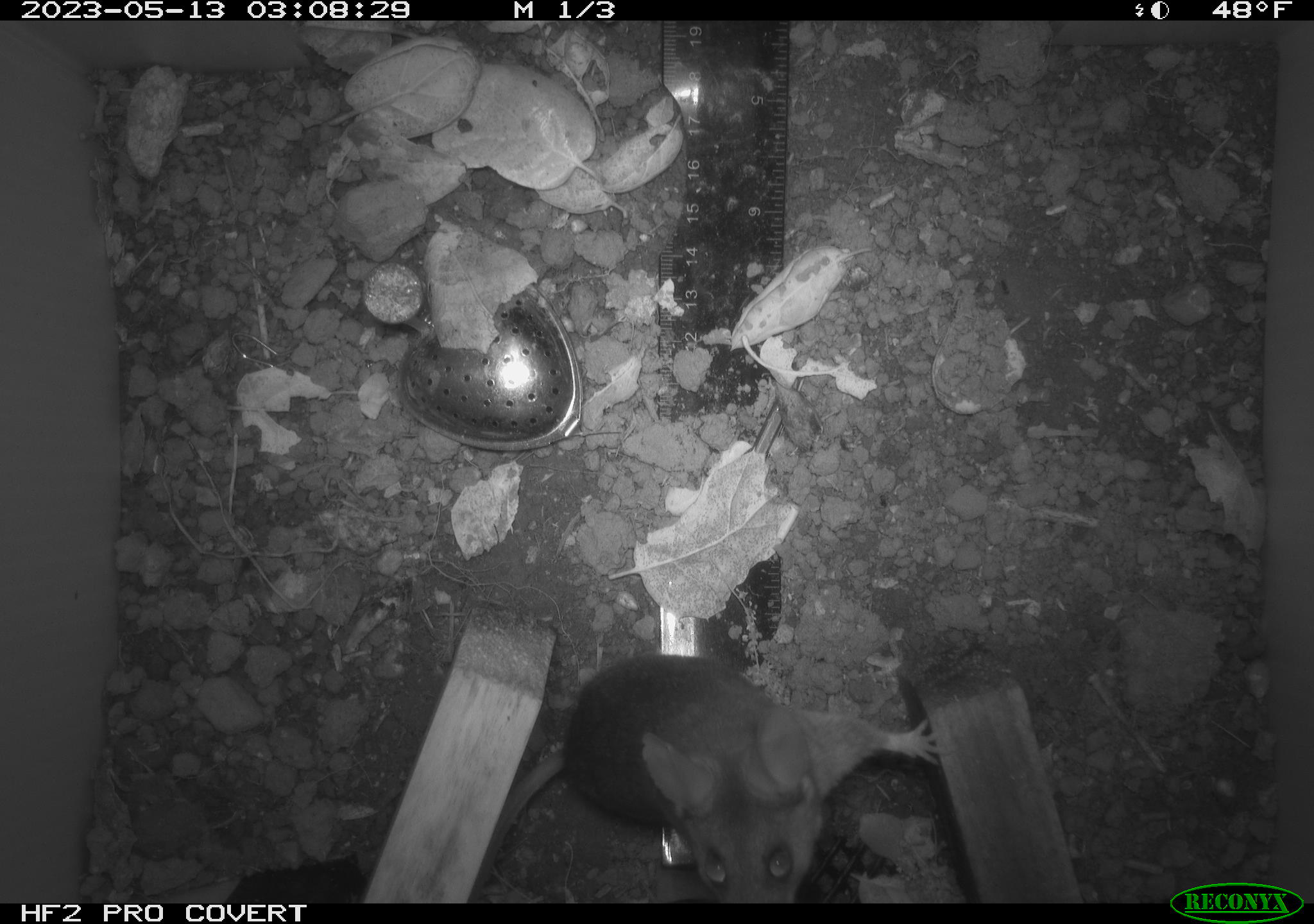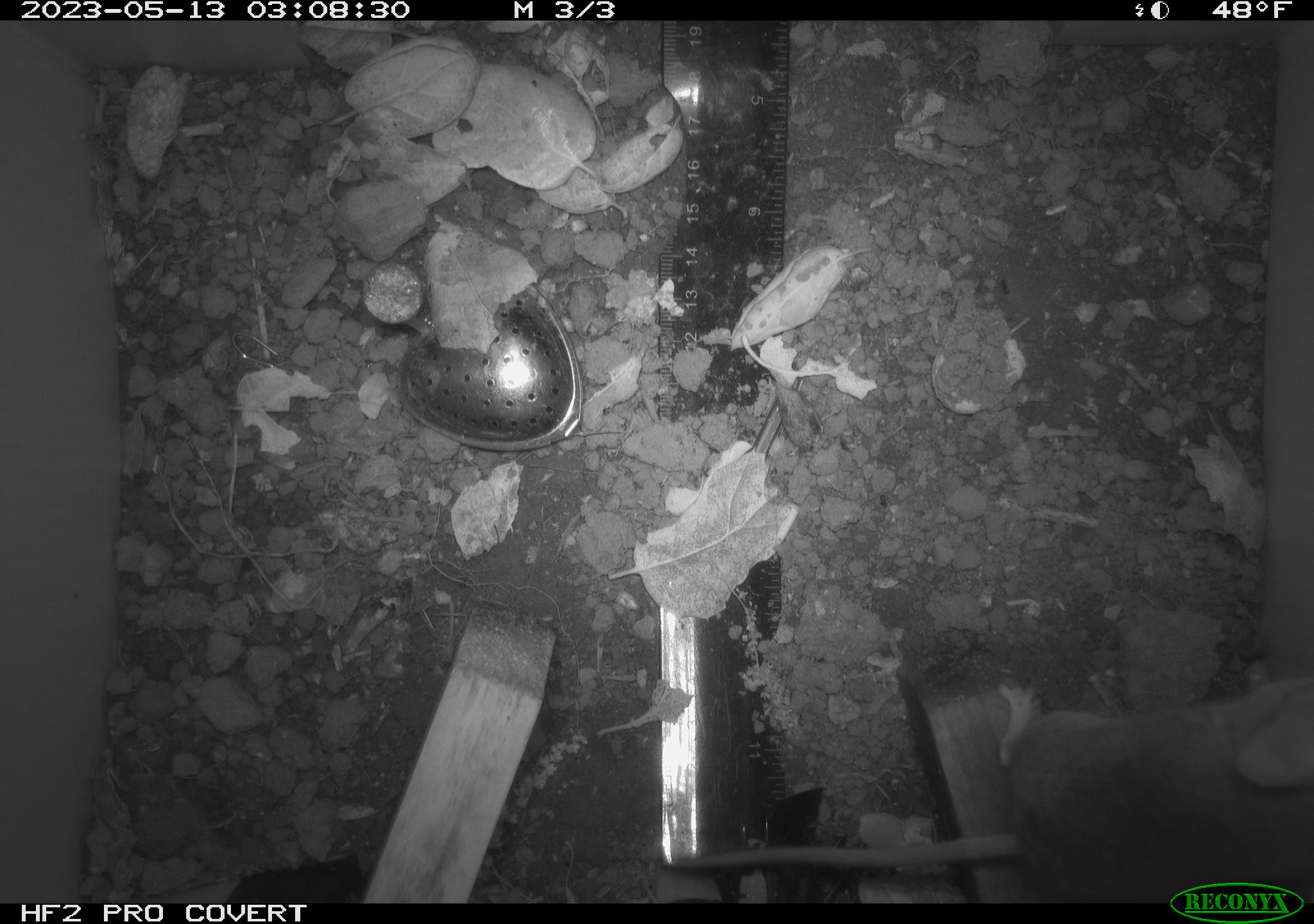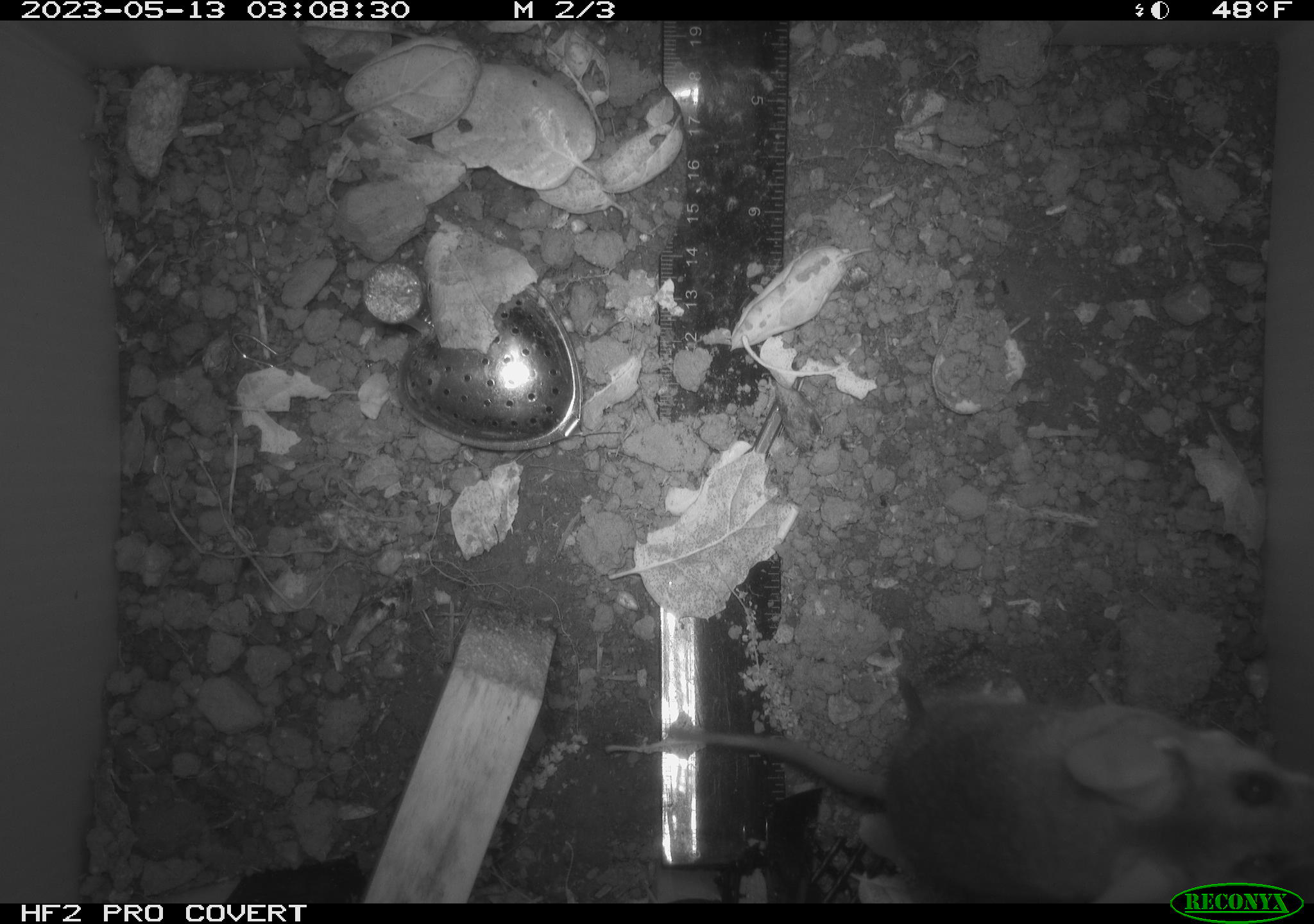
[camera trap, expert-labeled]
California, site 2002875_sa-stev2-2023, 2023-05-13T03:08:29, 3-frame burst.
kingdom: Animalia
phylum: Chordata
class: Mammalia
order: Rodentia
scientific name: Rodentia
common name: mouse species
Mouse species (Rodentia).